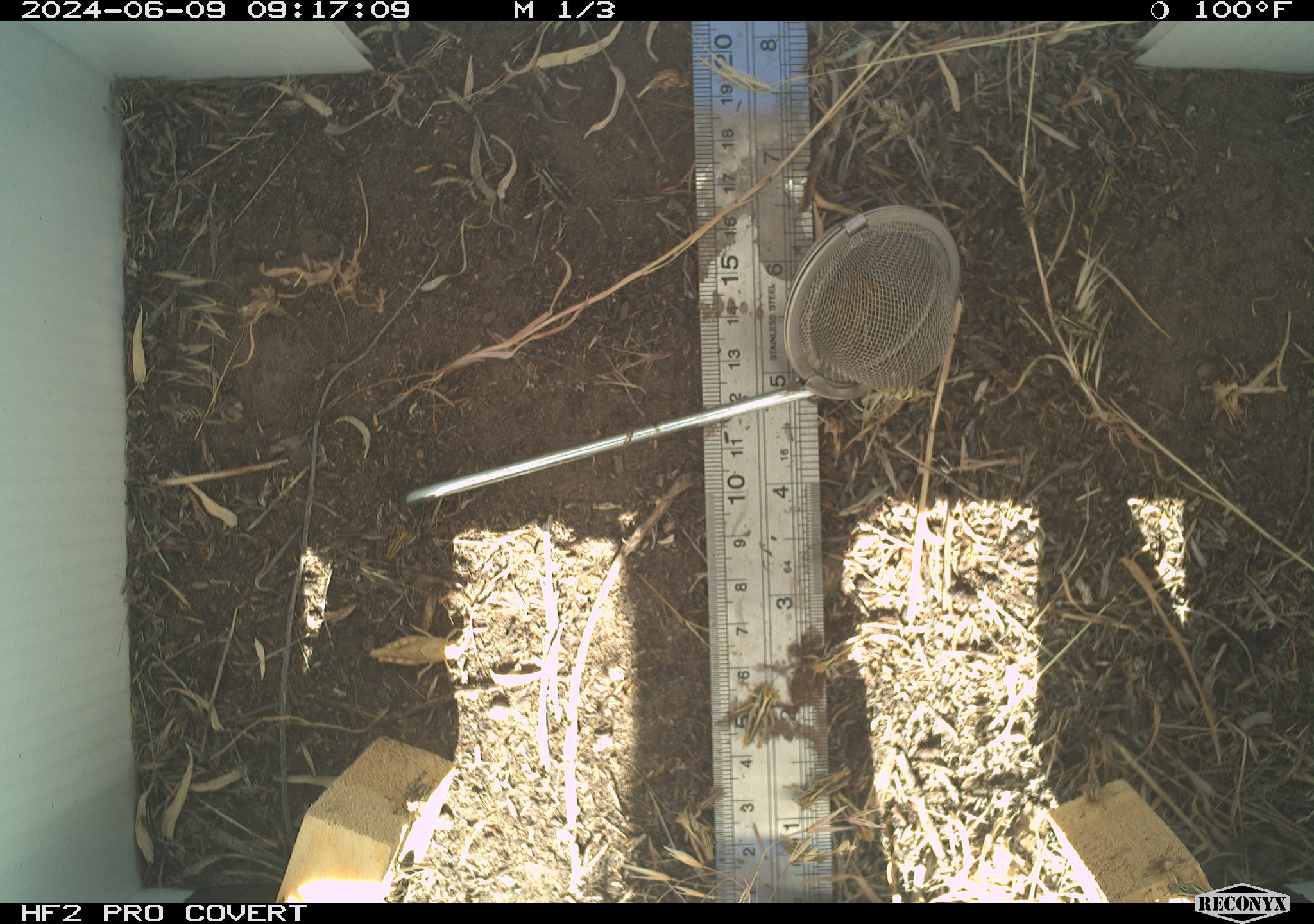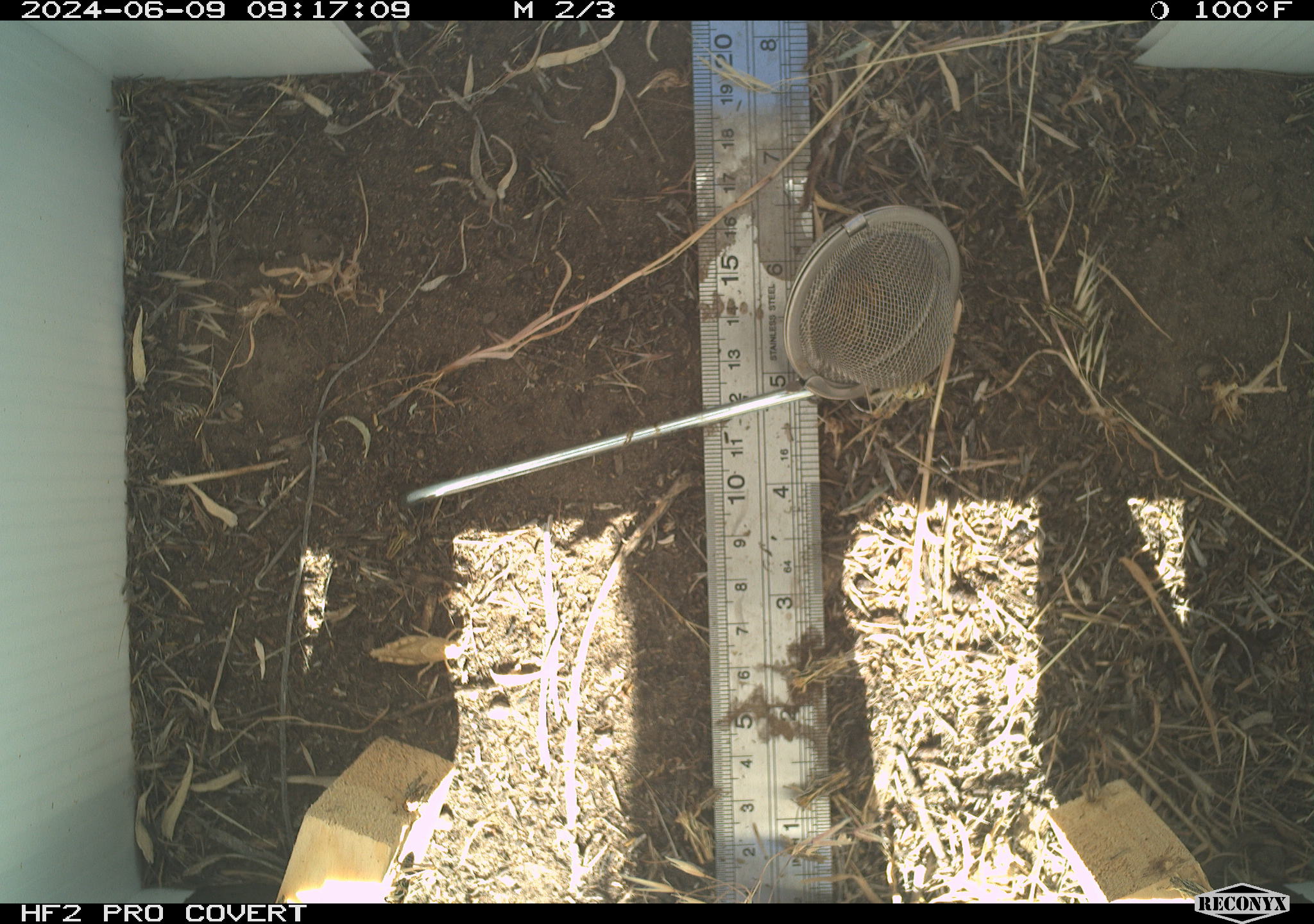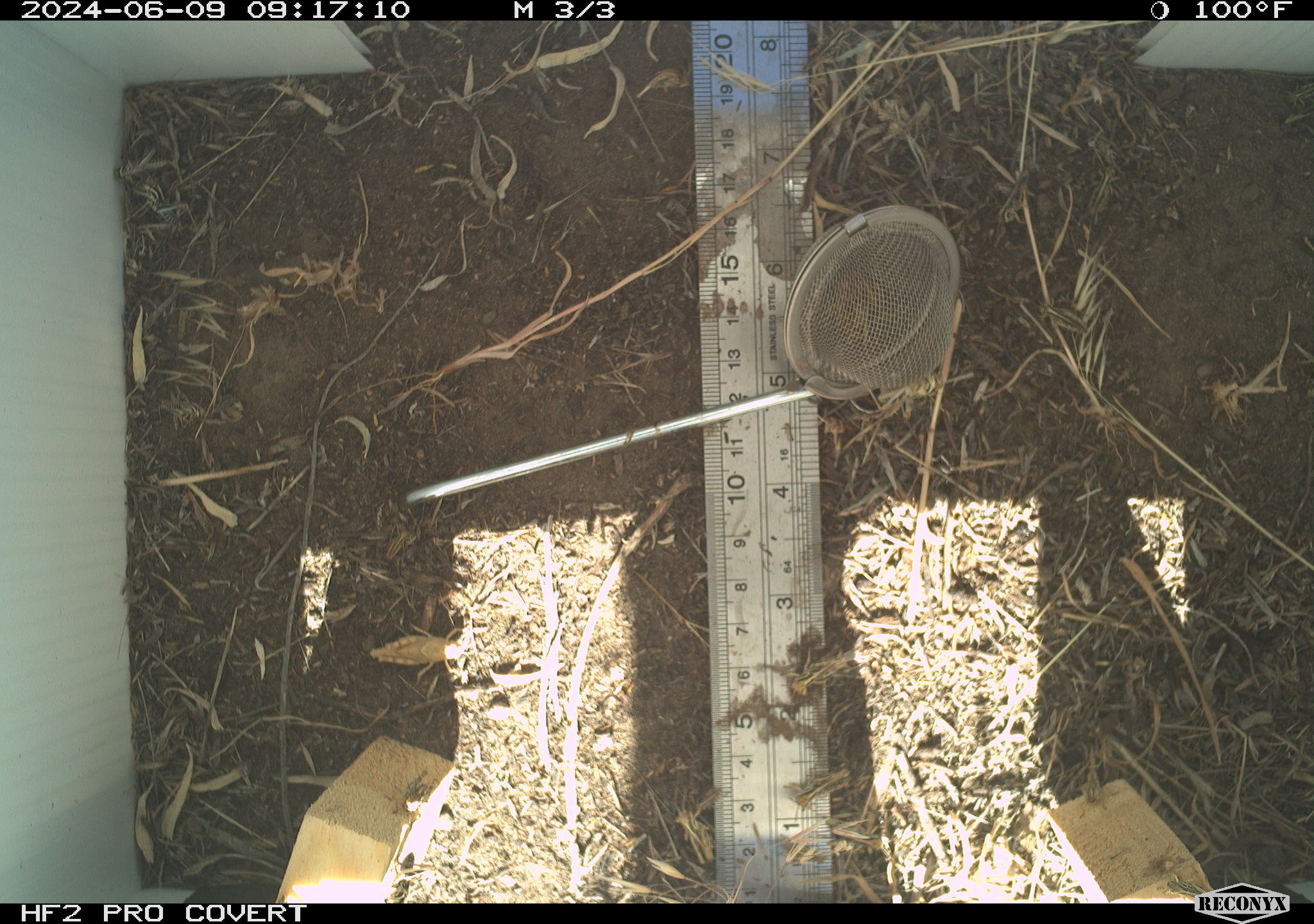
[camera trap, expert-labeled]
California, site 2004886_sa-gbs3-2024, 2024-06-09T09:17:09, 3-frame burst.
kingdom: Animalia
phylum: Arthropoda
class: Insecta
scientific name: Insecta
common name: insect